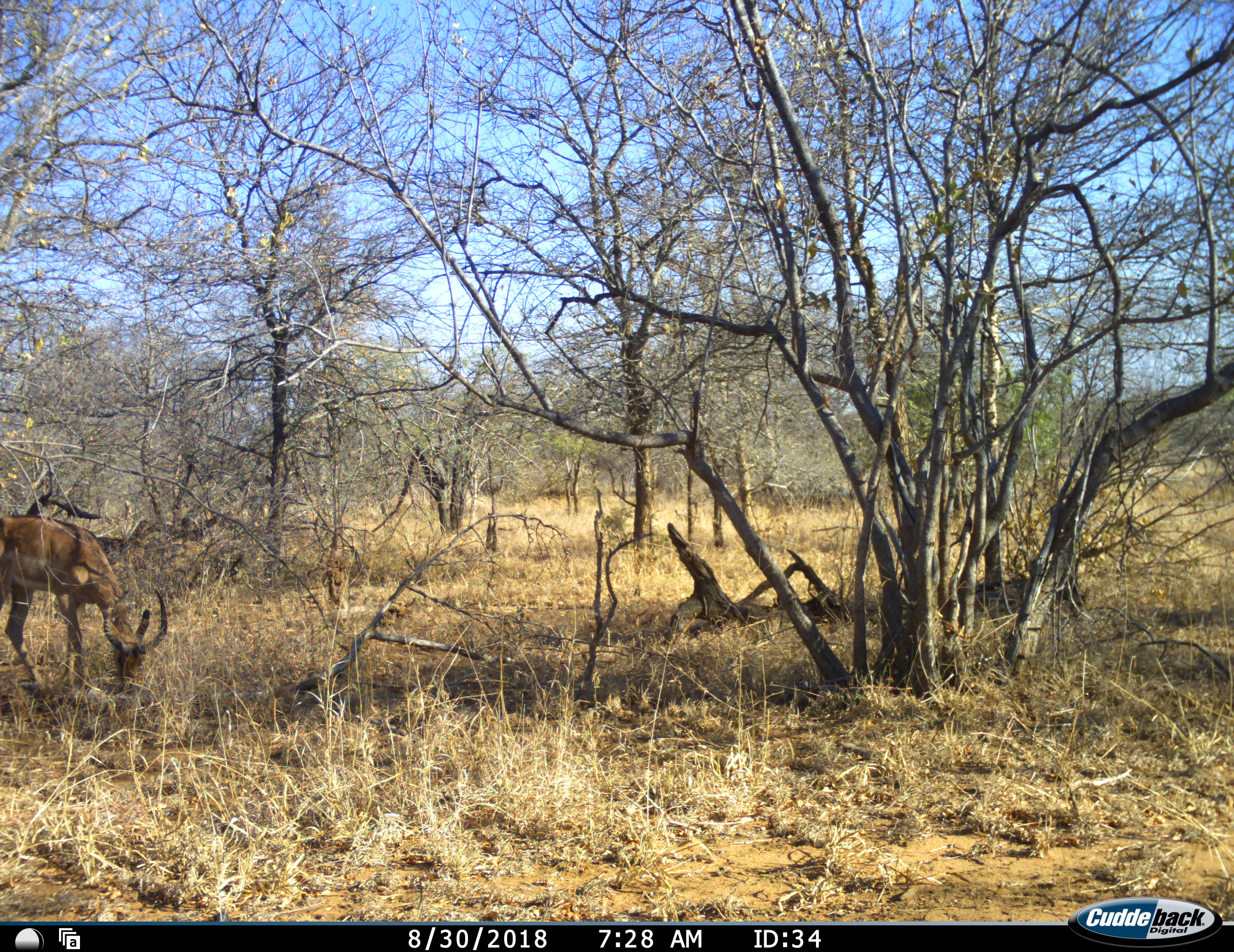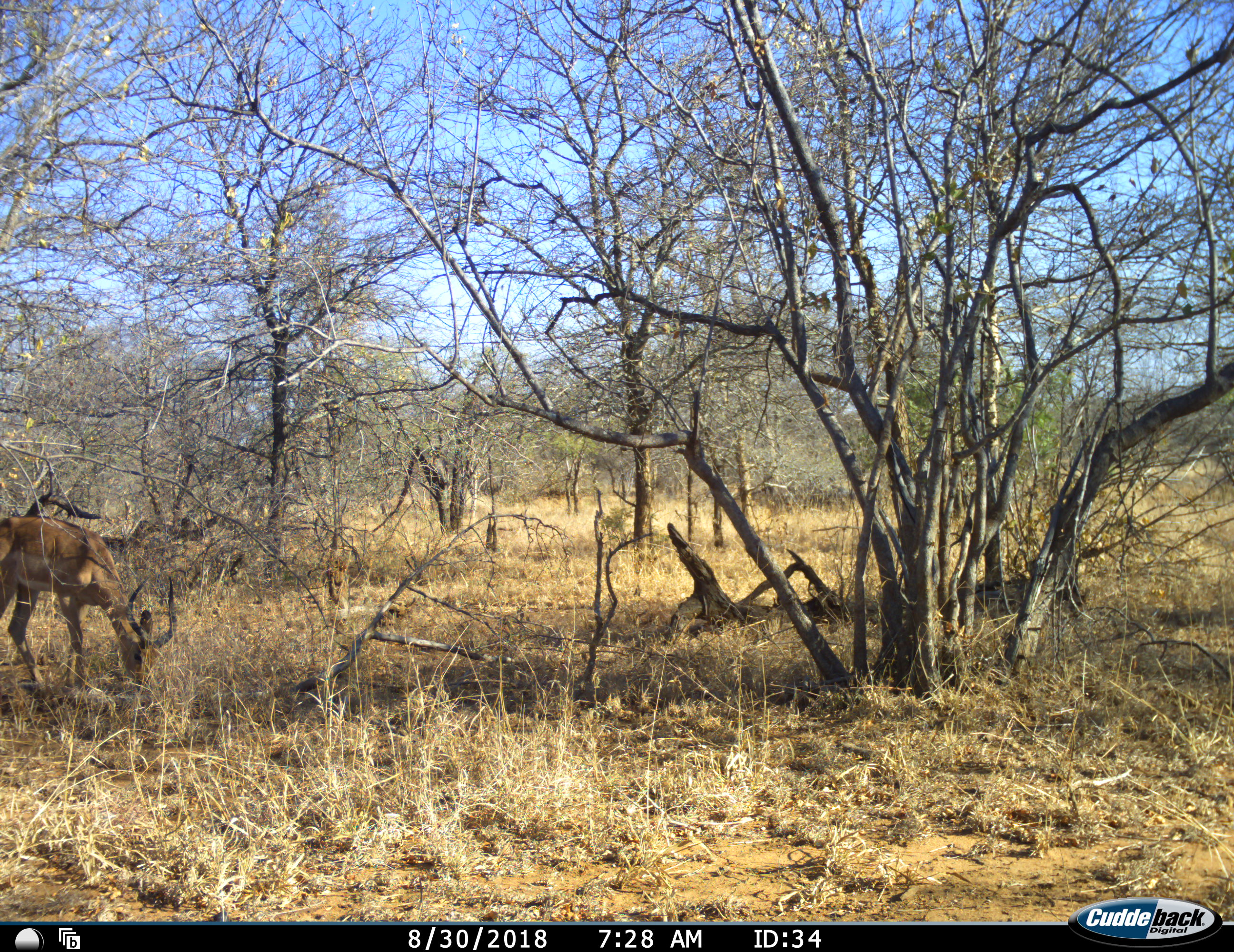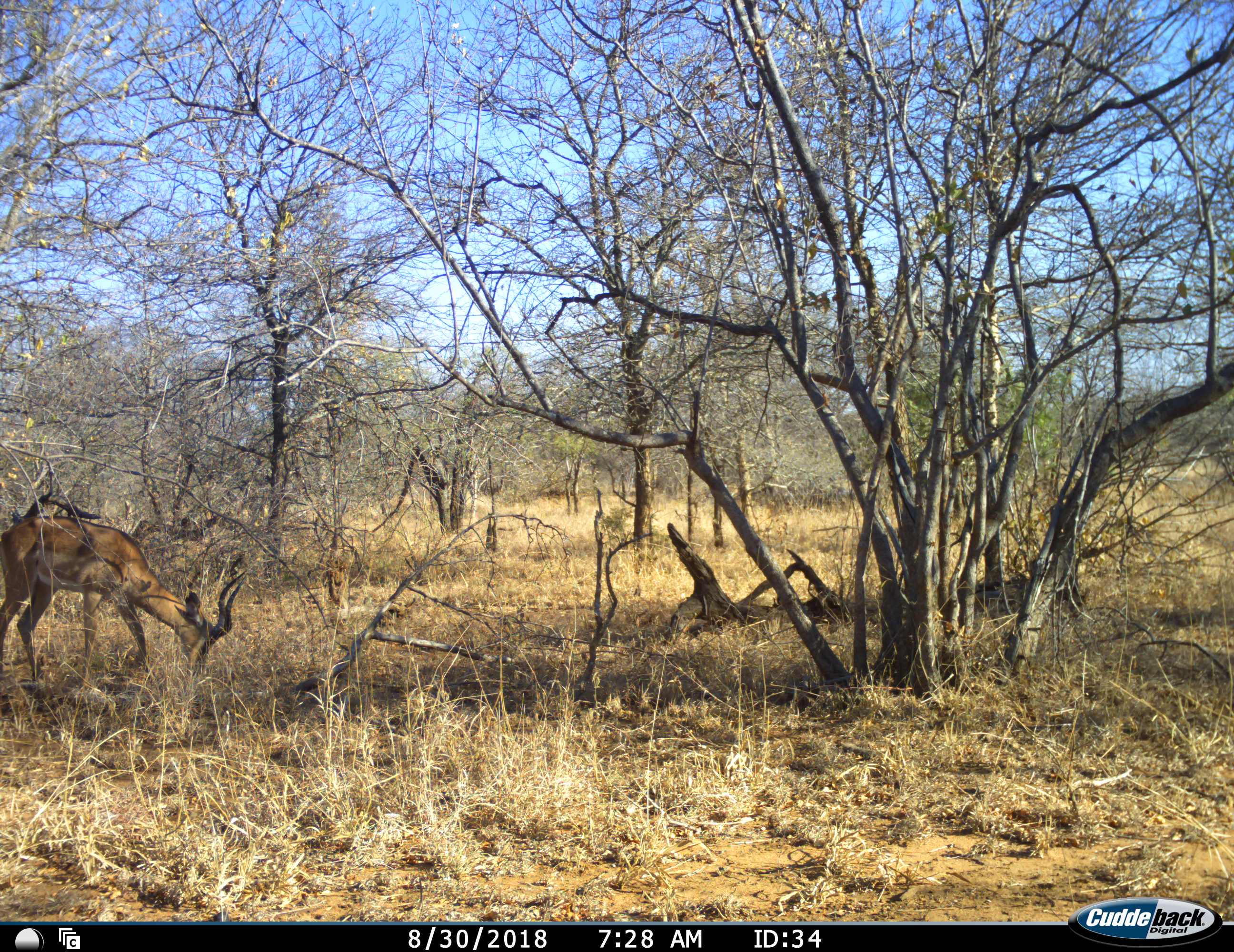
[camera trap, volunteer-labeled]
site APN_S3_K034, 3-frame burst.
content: unidentified animal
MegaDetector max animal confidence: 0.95